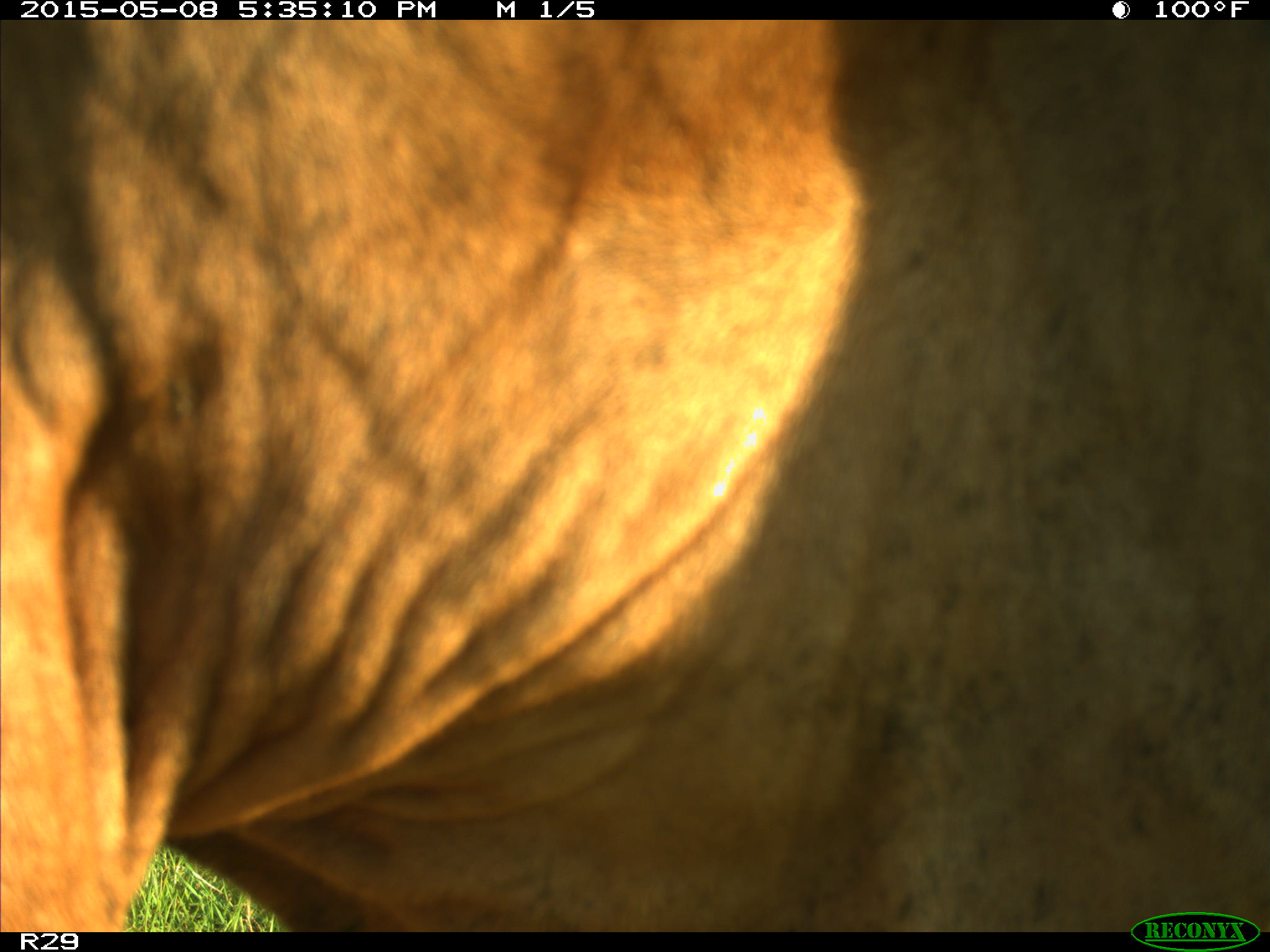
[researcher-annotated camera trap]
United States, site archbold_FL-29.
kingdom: Animalia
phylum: Chordata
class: Mammalia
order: Artiodactyla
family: Bovidae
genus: Bos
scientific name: Bos taurus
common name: domestic cow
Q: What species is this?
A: Bos taurus (domestic cow).